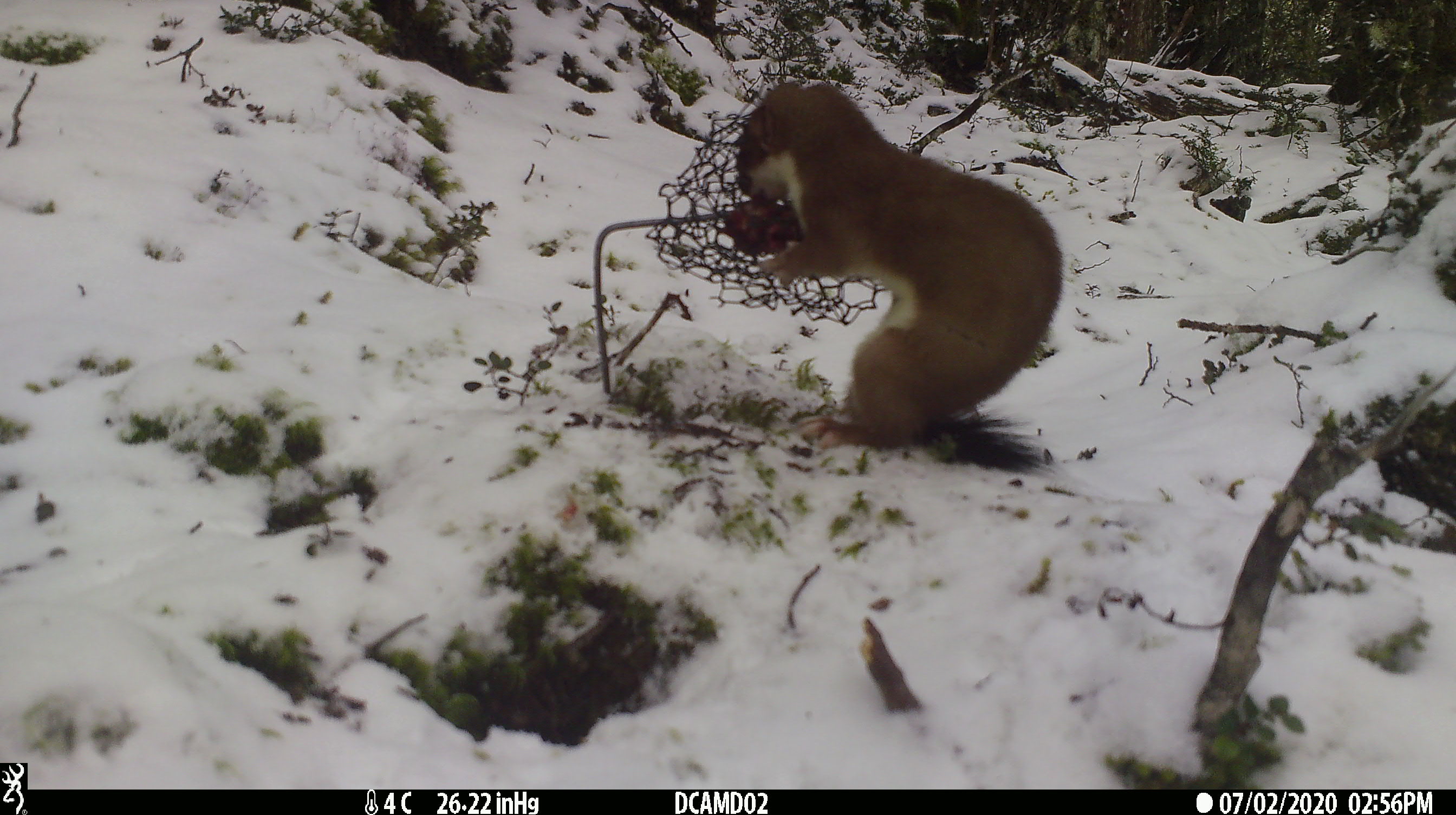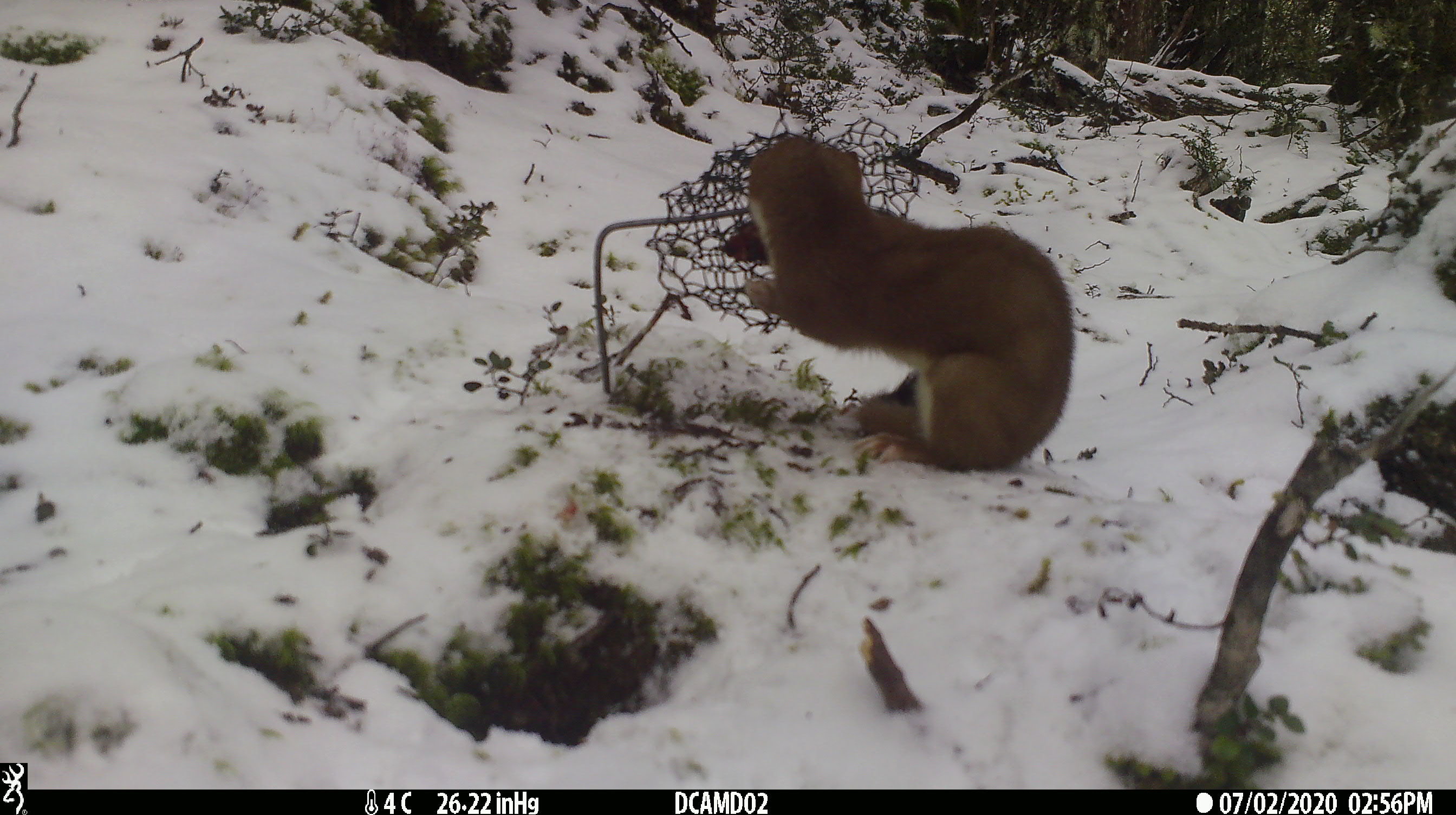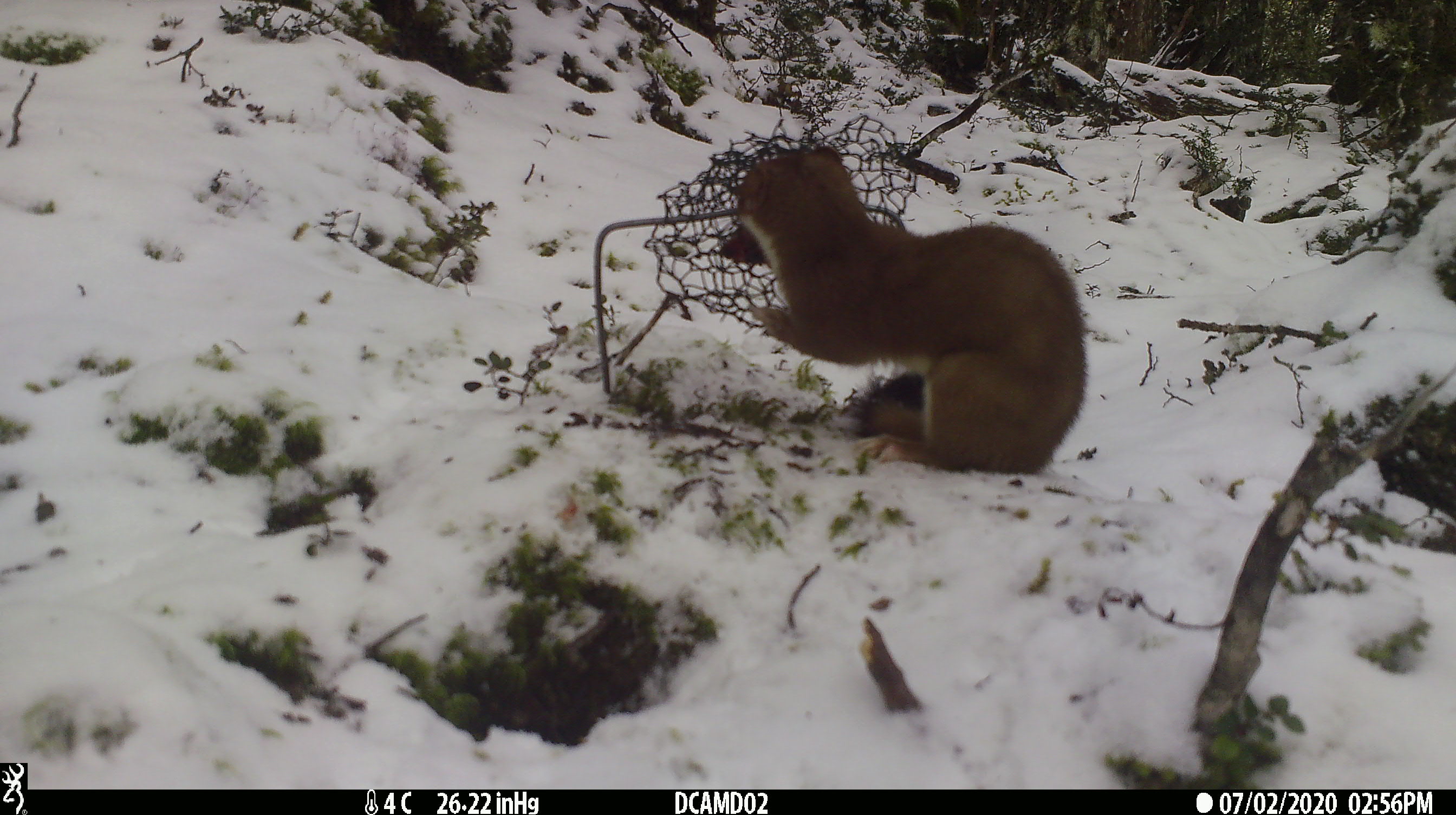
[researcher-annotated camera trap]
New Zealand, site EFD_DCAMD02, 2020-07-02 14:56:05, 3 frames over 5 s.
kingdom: Animalia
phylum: Chordata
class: Mammalia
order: Carnivora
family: Mustelidae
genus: Mustela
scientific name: Mustela erminea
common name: stoat